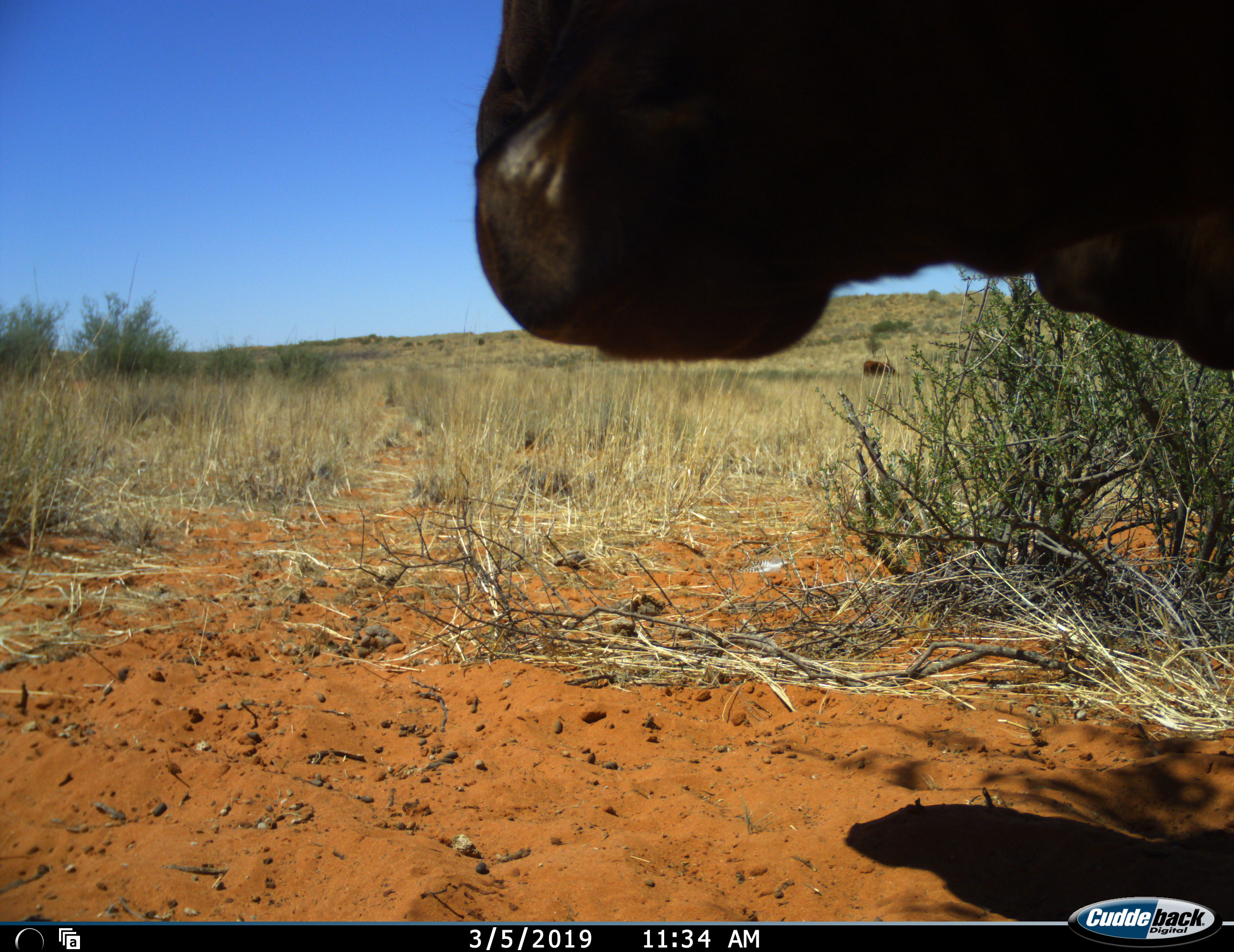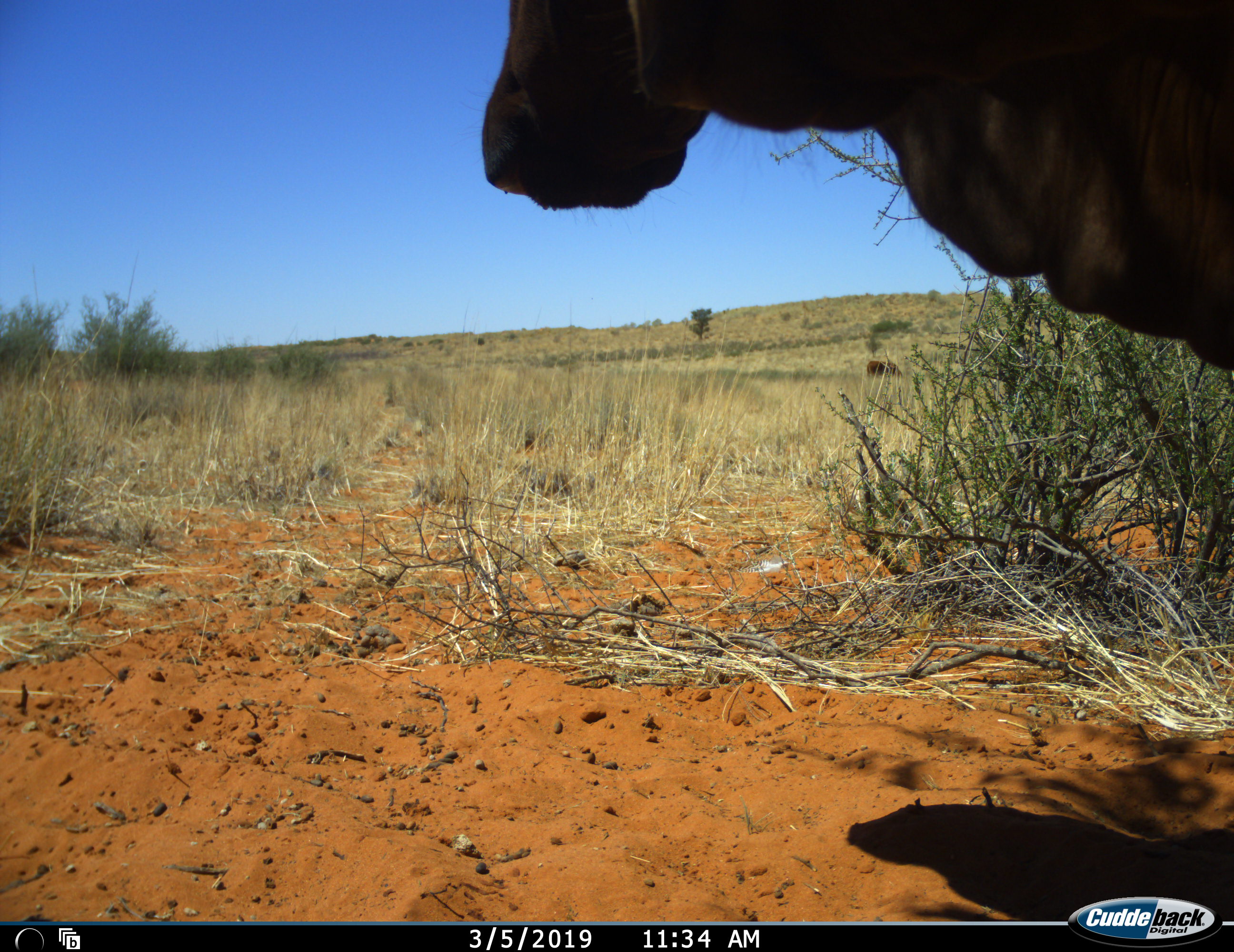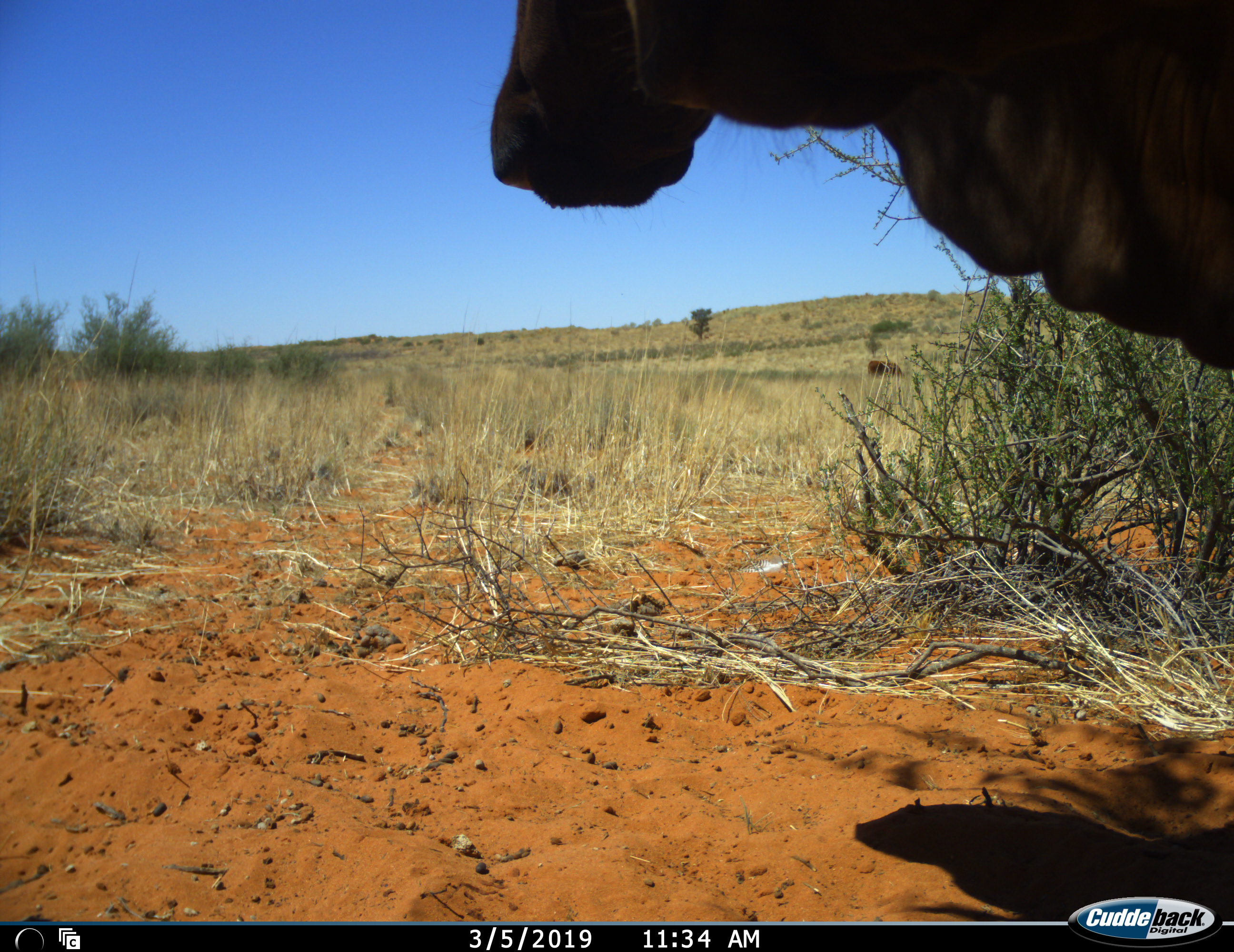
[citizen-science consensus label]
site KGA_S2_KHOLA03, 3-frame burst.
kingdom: Animalia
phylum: Chordata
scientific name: Vertebrata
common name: domestic animal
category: domesticanimal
Domesticanimal (domestic animal) (Vertebrata), count 2. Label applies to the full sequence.